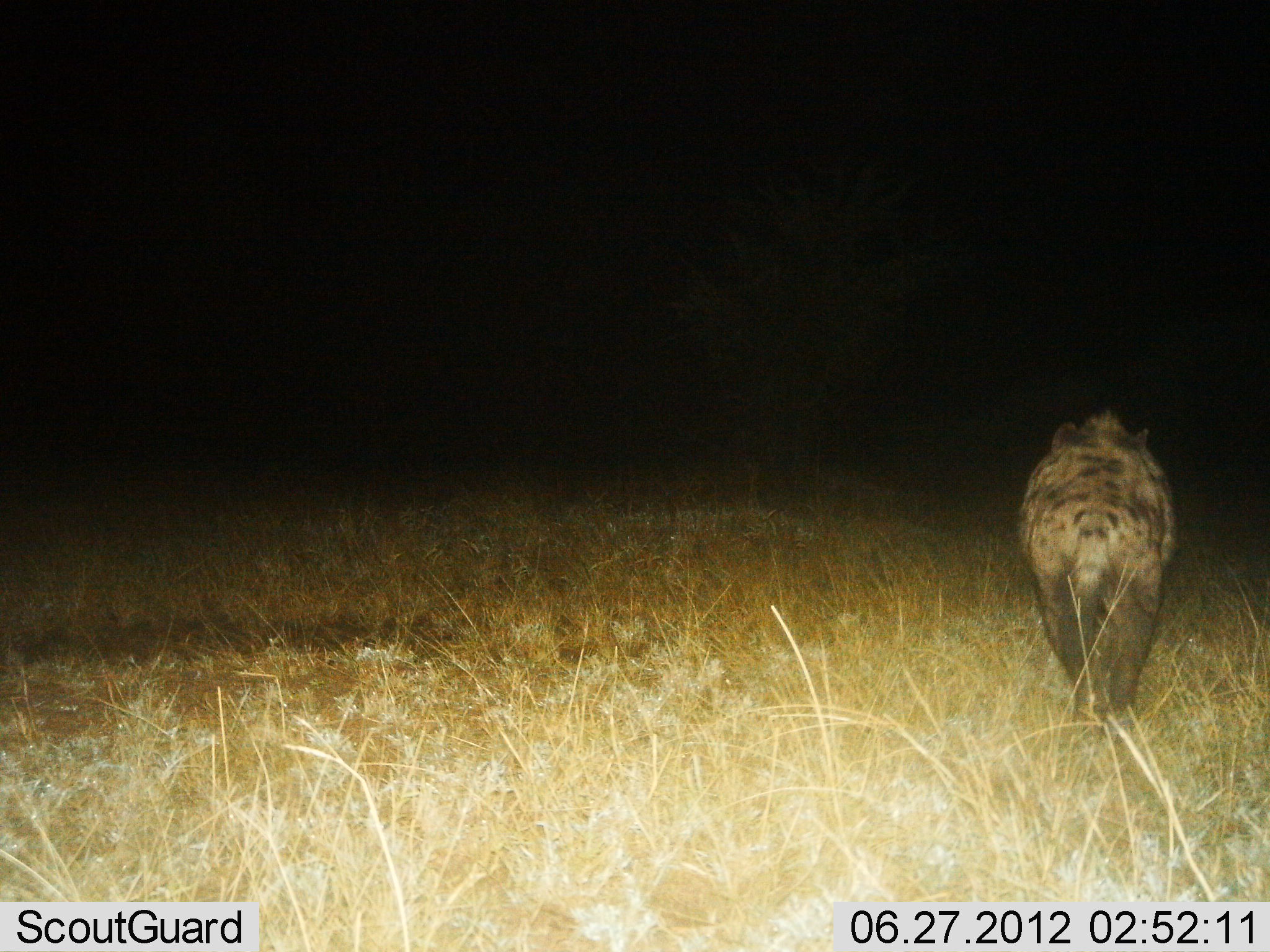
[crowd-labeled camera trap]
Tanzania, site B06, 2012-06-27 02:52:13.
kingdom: Animalia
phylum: Chordata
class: Mammalia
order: Carnivora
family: Hyaenidae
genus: Crocuta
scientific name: Crocuta crocuta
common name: spotted hyena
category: hyenaspotted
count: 1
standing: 10%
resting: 0%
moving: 90%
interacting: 0%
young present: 0%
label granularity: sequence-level